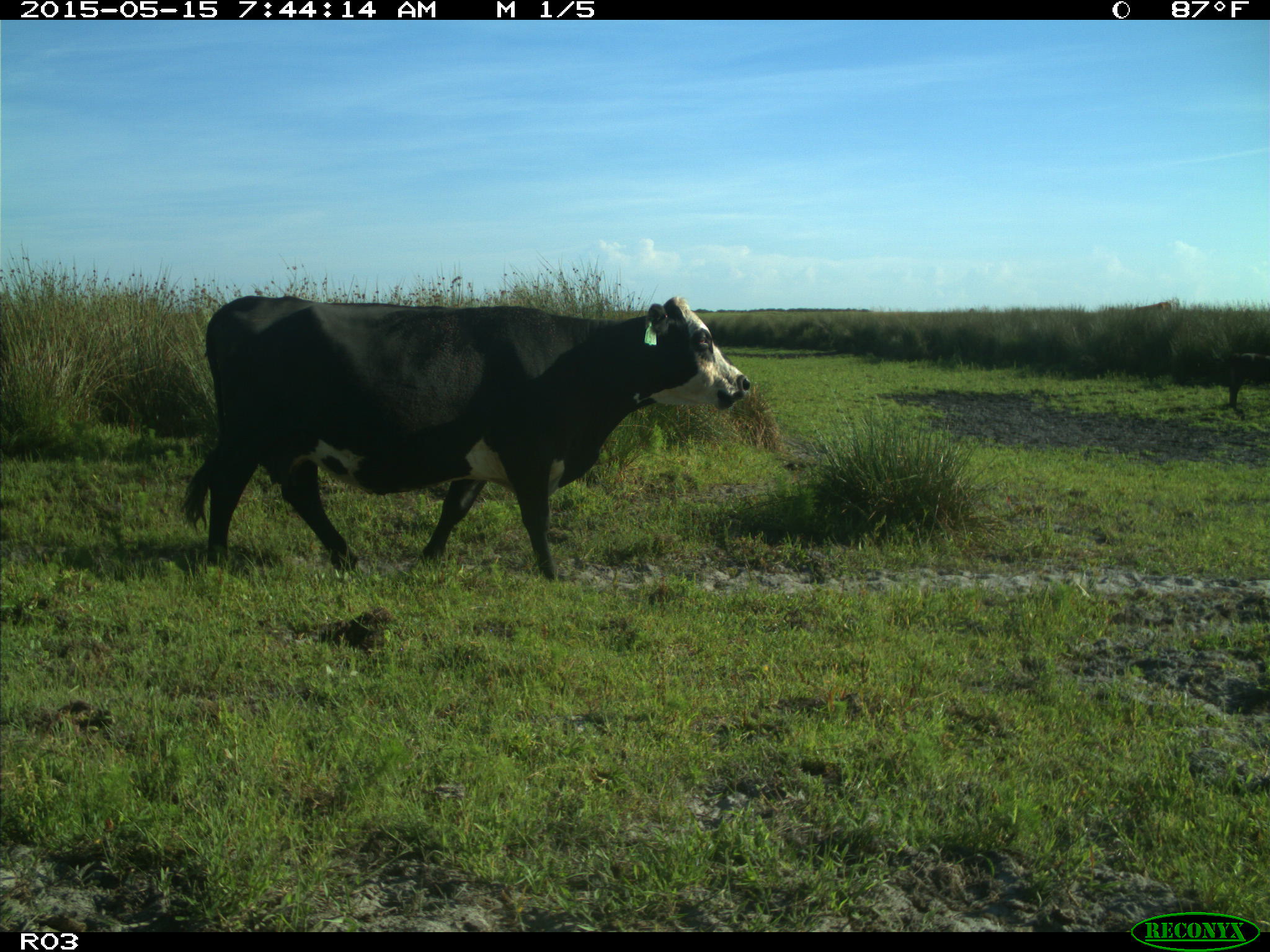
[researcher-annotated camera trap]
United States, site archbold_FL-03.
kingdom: Animalia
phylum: Chordata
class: Mammalia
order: Artiodactyla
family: Bovidae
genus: Bos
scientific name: Bos taurus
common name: domestic cow